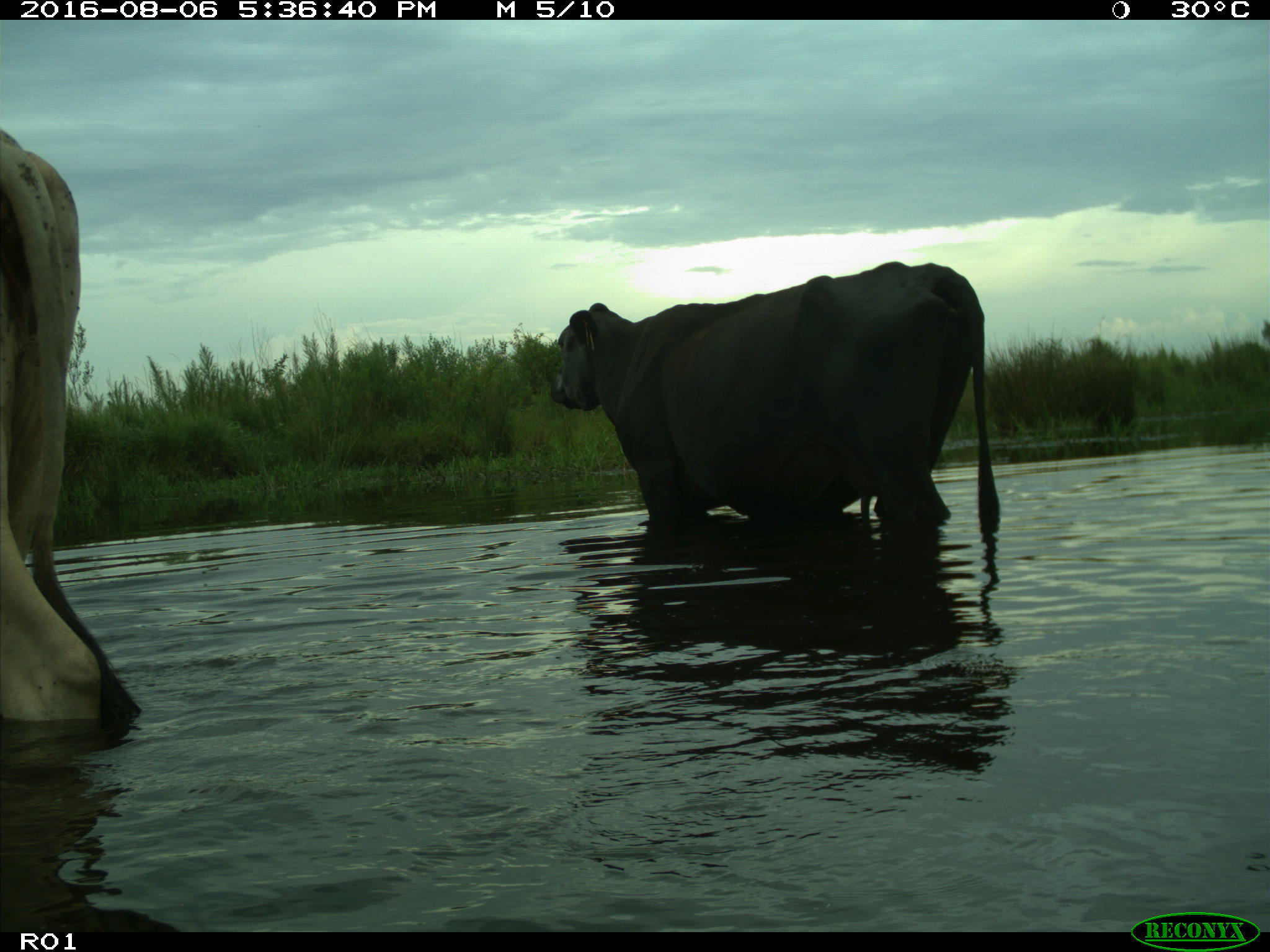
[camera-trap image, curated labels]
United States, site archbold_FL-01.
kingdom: Animalia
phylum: Chordata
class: Mammalia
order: Artiodactyla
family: Bovidae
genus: Bos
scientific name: Bos taurus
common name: domestic cow